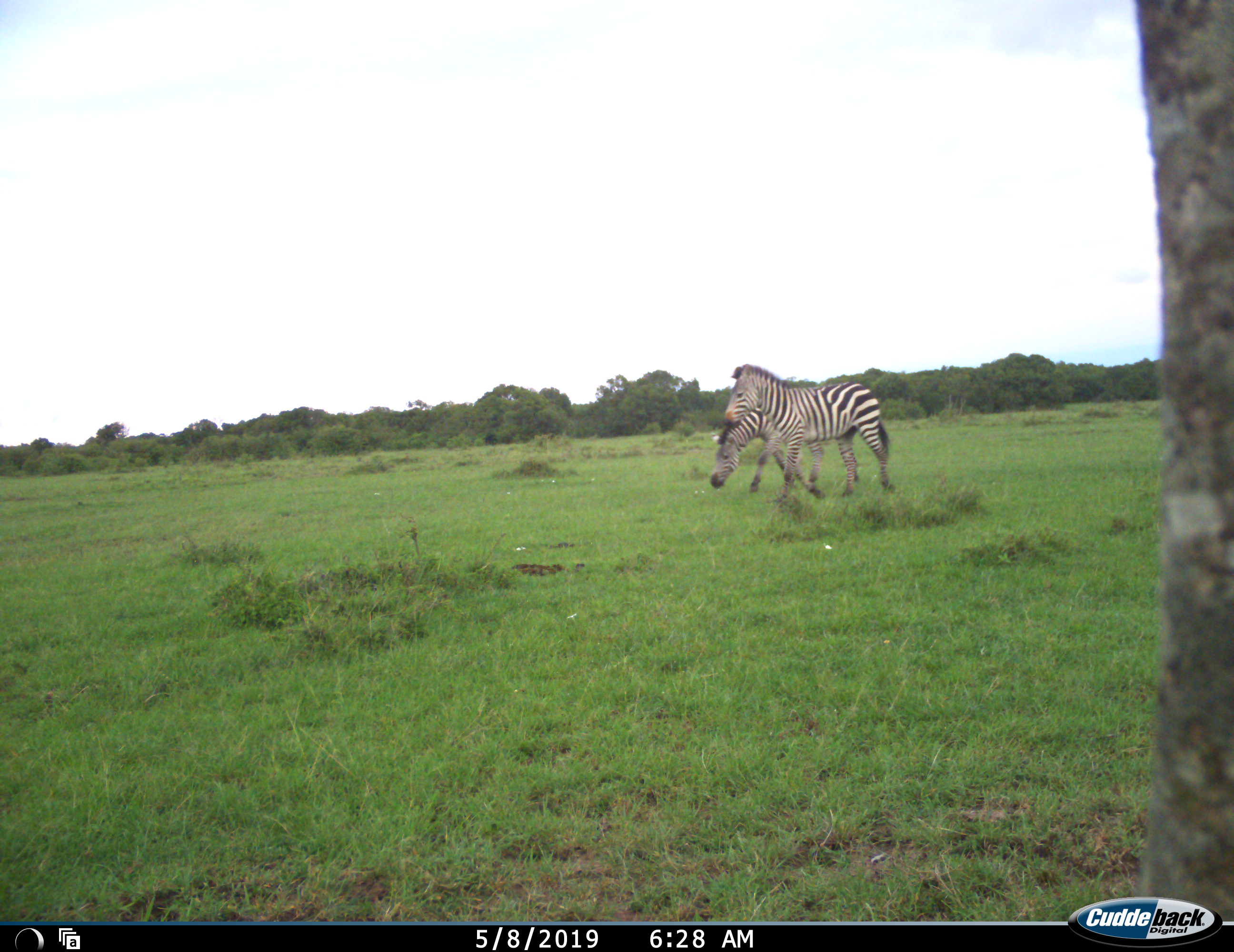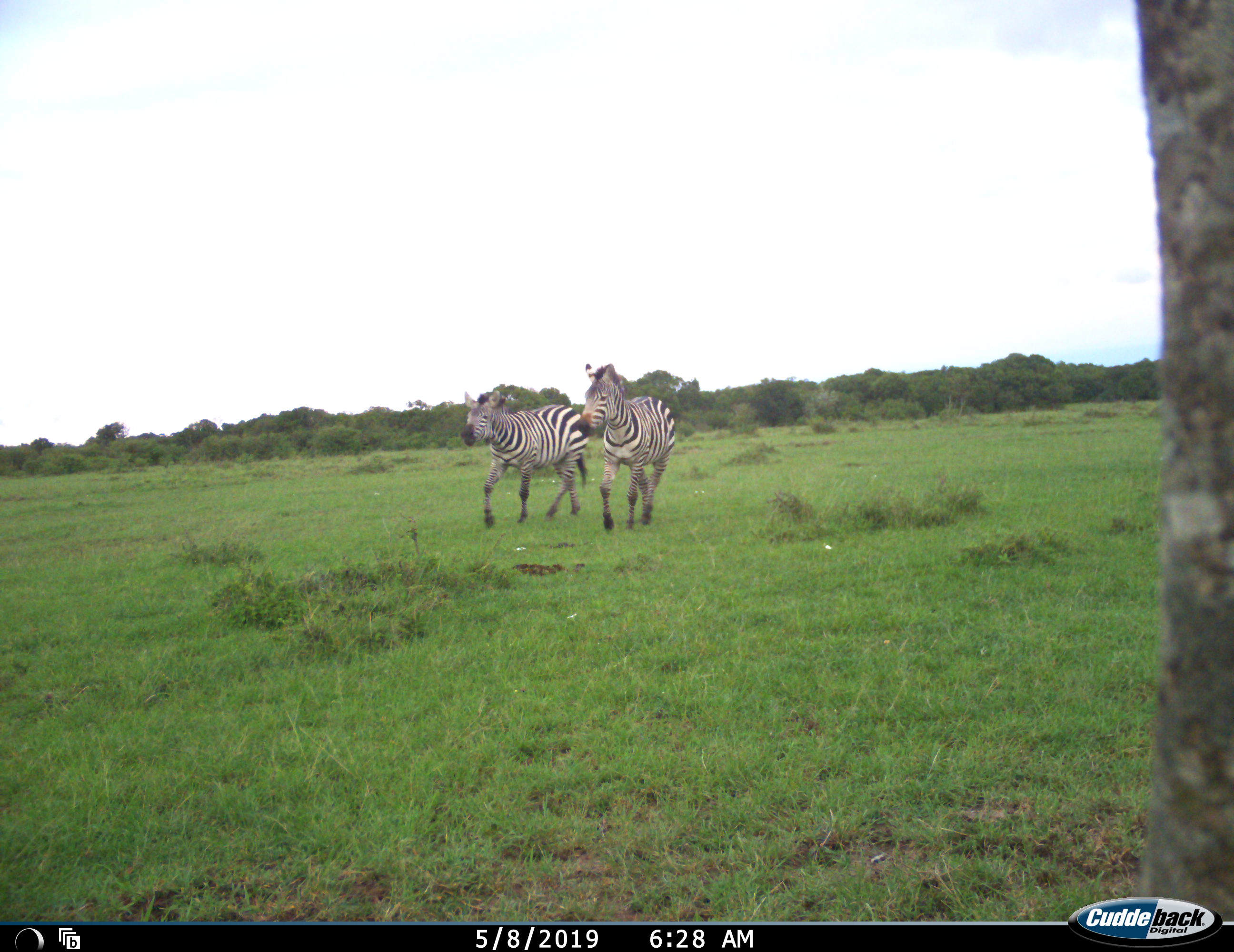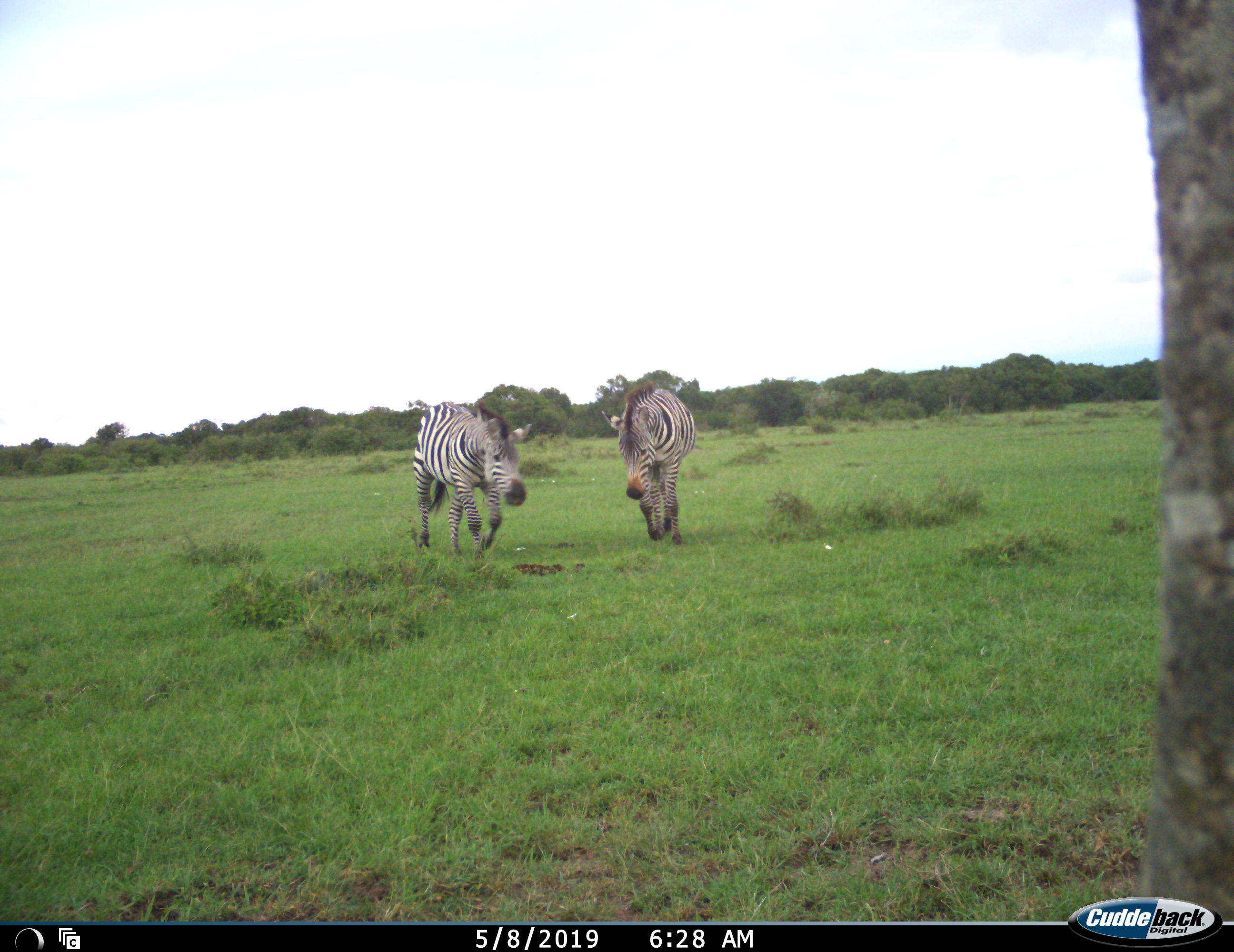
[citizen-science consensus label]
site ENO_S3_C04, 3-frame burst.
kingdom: Animalia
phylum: Chordata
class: Mammalia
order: Perissodactyla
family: Equidae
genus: Equus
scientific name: Equus quagga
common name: plains zebra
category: zebraplains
Zebraplains (plains zebra) (Equus quagga), count 2. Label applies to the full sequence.